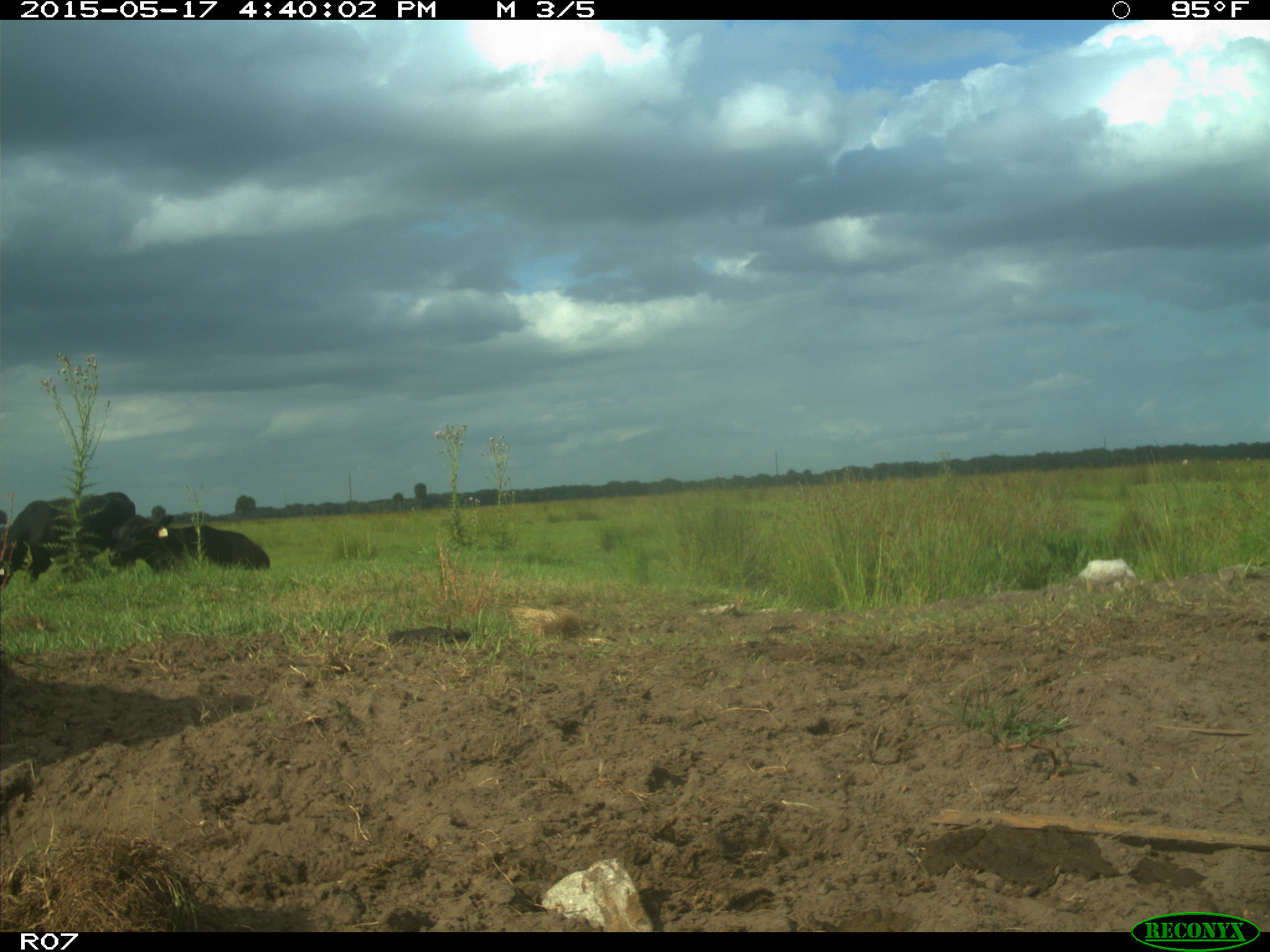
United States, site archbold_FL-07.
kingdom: Animalia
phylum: Chordata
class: Mammalia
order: Artiodactyla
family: Bovidae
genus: Bos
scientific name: Bos taurus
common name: domestic cow